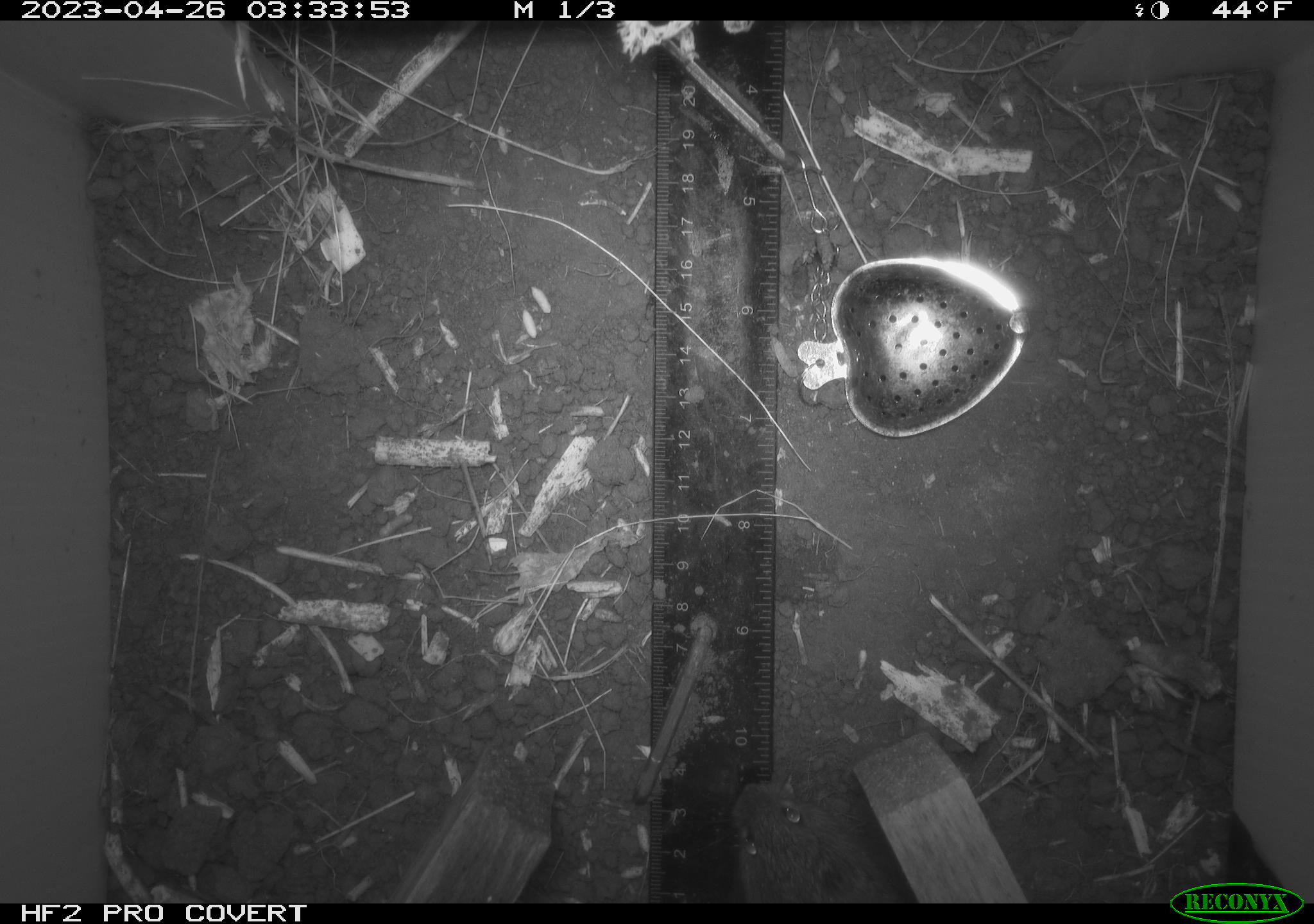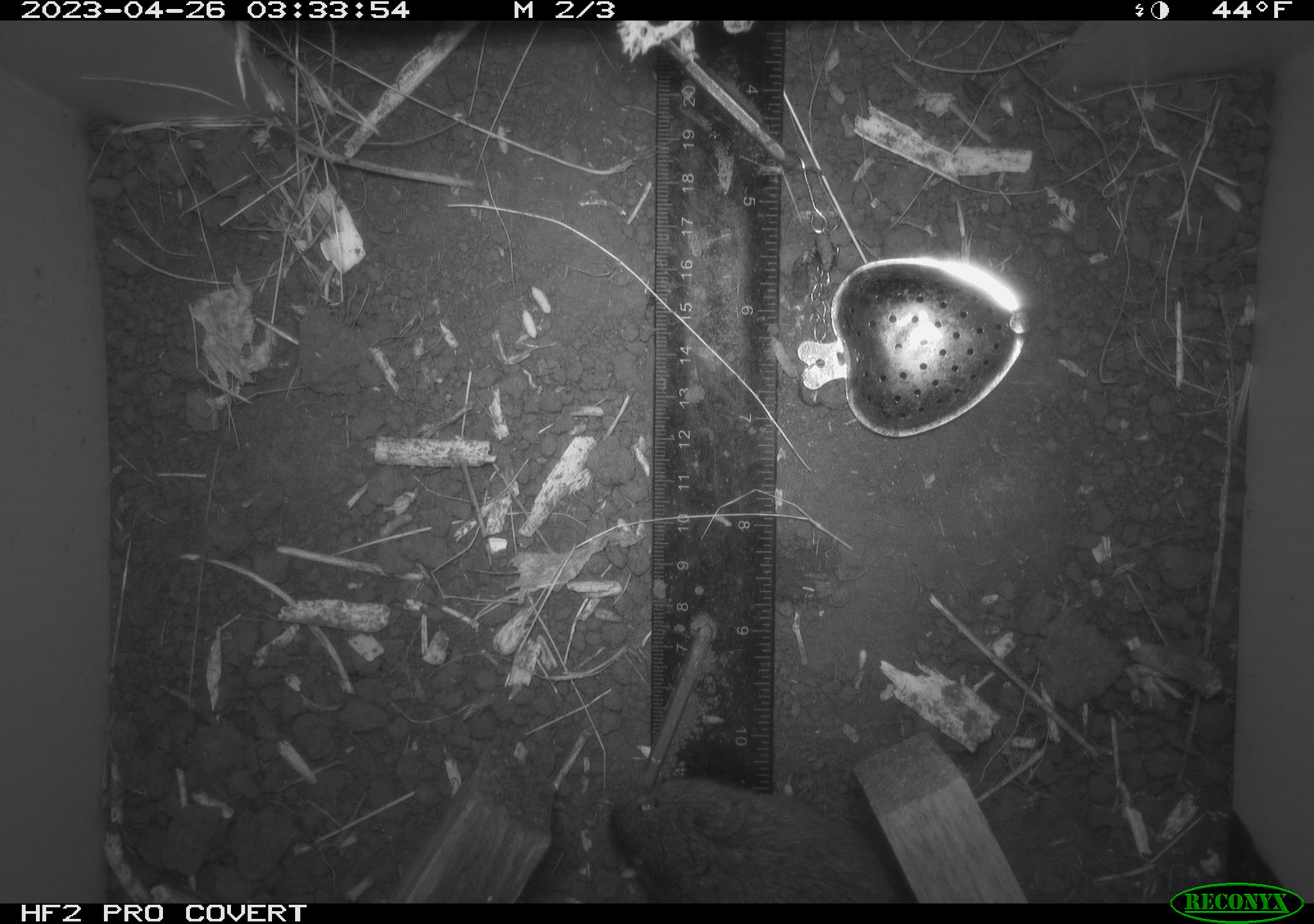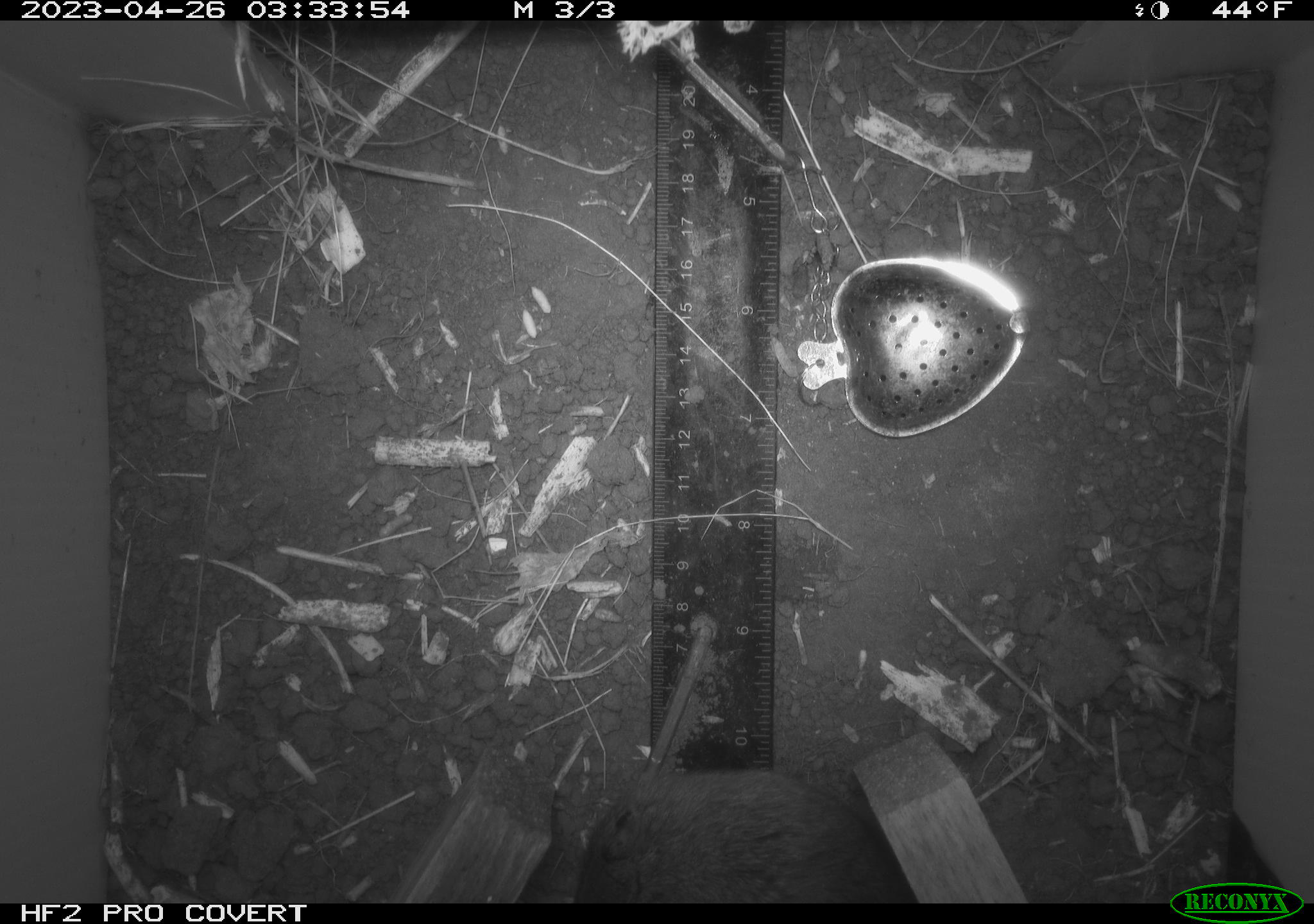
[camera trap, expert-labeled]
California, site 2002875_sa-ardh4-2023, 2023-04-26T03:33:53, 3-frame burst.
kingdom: Animalia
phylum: Chordata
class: Mammalia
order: Rodentia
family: Cricetidae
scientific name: Arvicolinae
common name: voles, lemmings, and muskrats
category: arvicolinae subfamily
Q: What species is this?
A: Arvicolinae subfamily (voles, lemmings, and muskrats) (Arvicolinae).